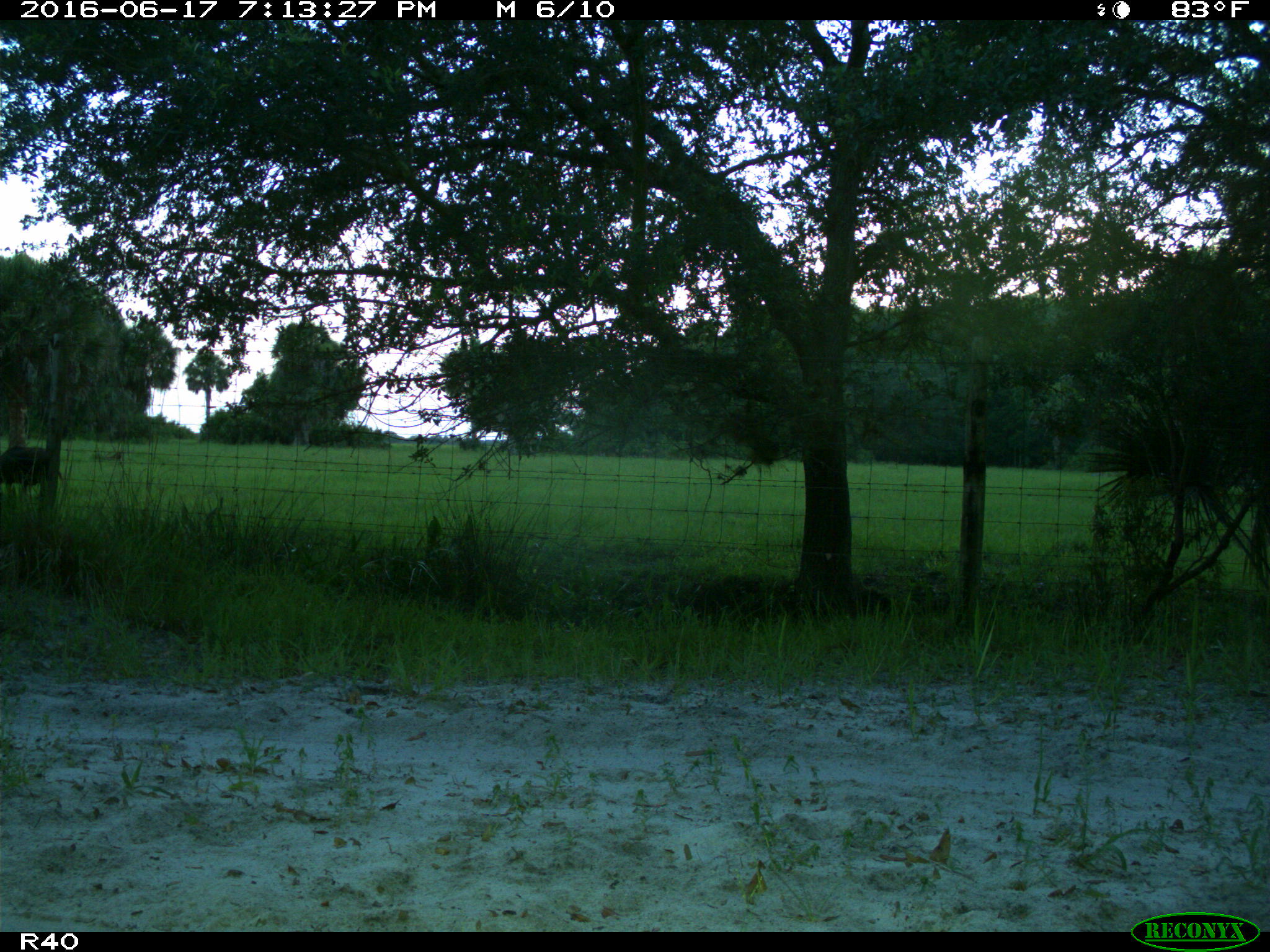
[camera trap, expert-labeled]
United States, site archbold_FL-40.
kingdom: Animalia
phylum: Chordata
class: Mammalia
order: Artiodactyla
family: Suidae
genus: Sus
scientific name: Sus scrofa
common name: wild boar